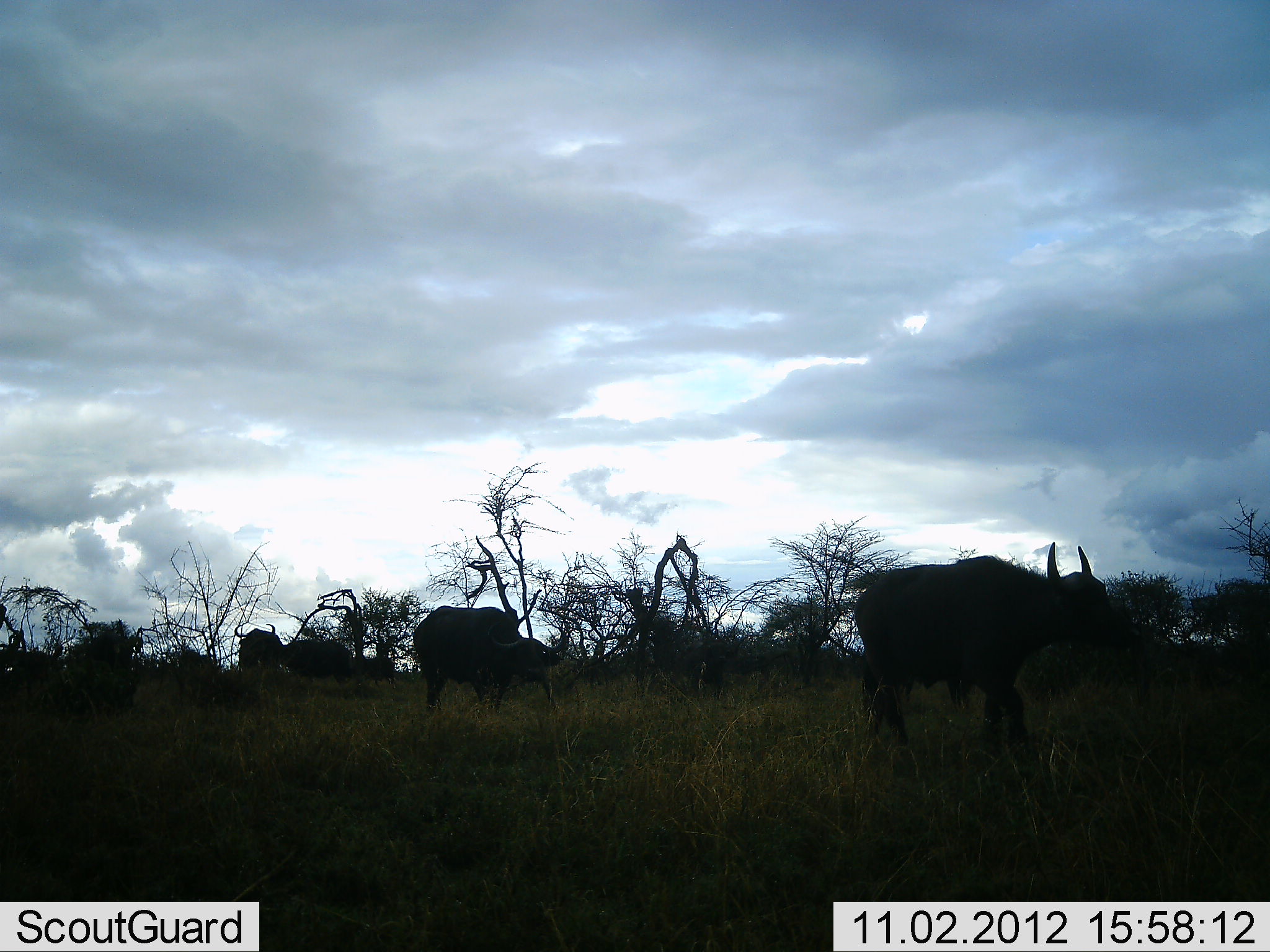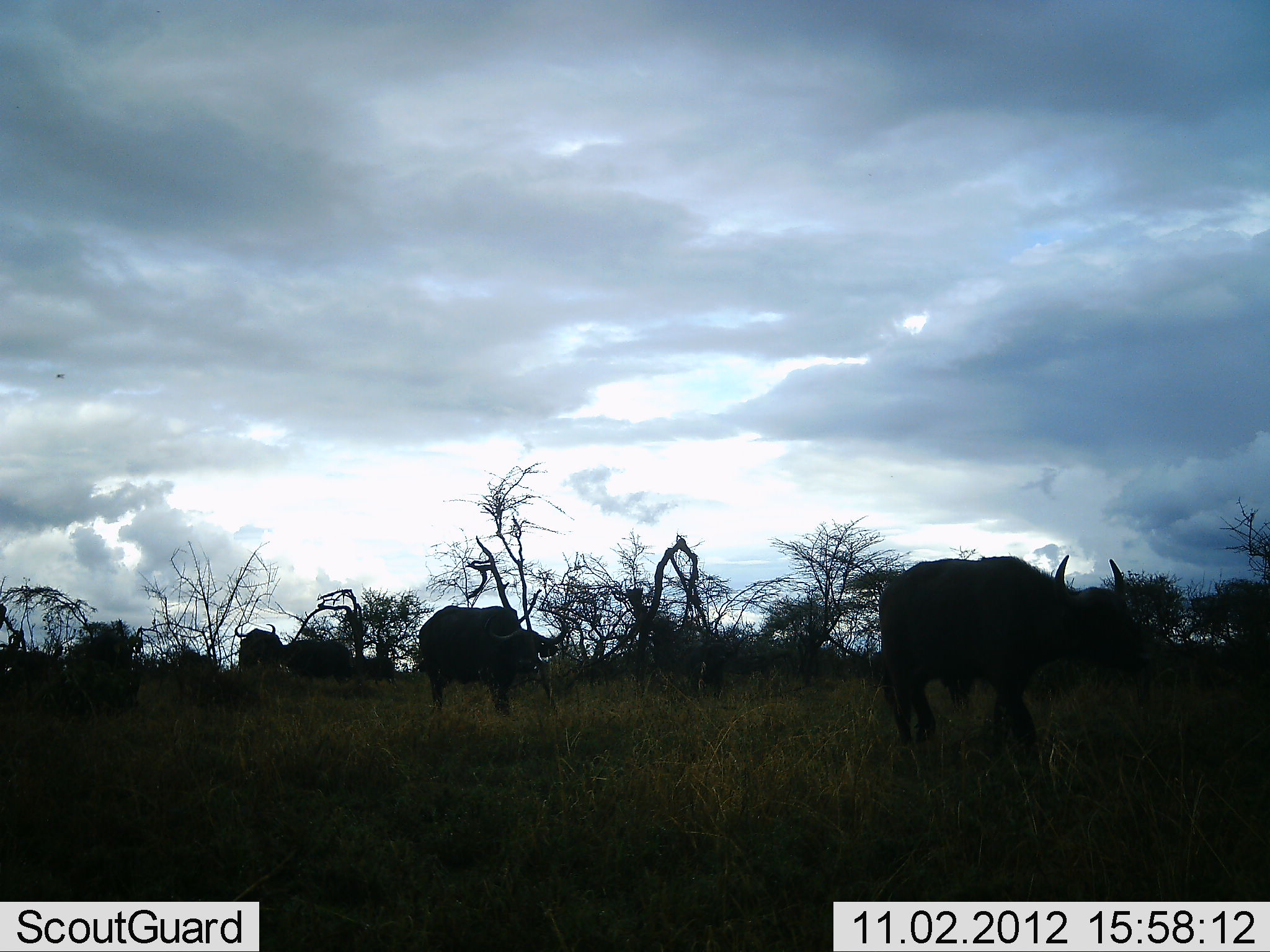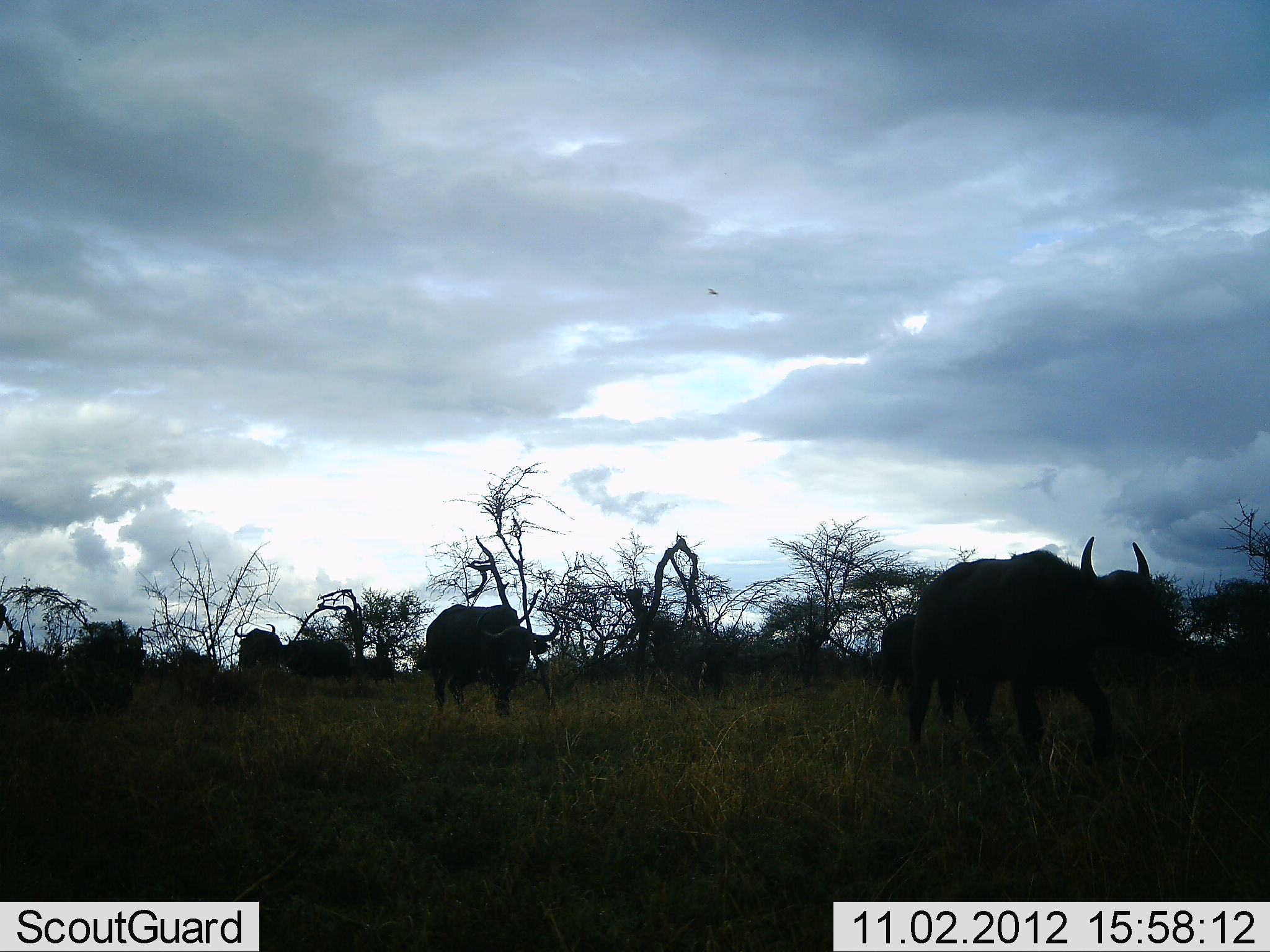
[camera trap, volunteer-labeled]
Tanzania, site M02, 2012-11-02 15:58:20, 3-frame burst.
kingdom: Animalia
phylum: Chordata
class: Mammalia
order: Artiodactyla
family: Bovidae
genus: Syncerus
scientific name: Syncerus caffer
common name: cape buffalo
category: buffalo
Buffalo (cape buffalo) (Syncerus caffer), count 5. Behavior (volunteer vote fractions): standing 70%, resting 0%, moving 90%, interacting 0%. Young present (vote fraction): 0%. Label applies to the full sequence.